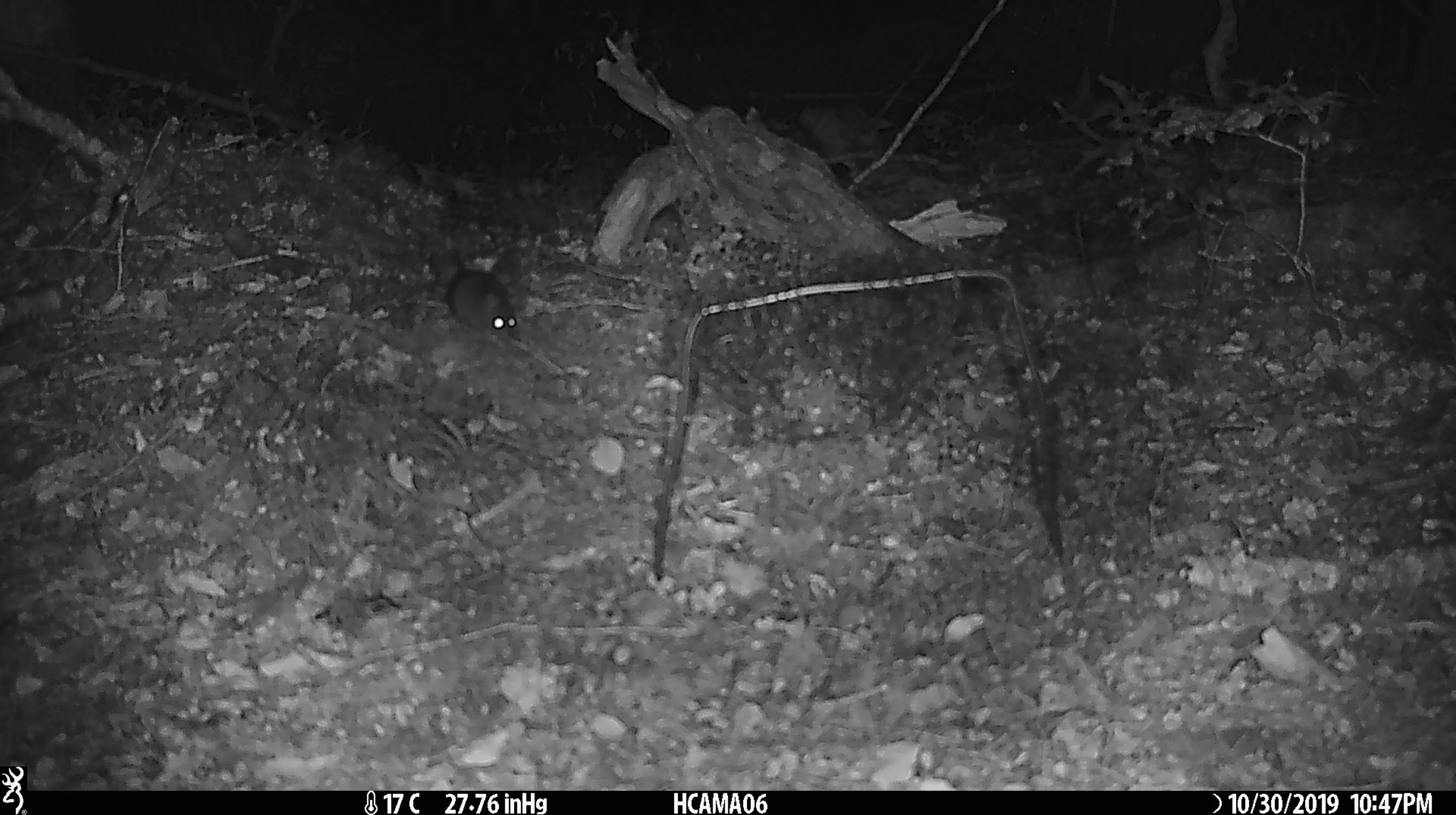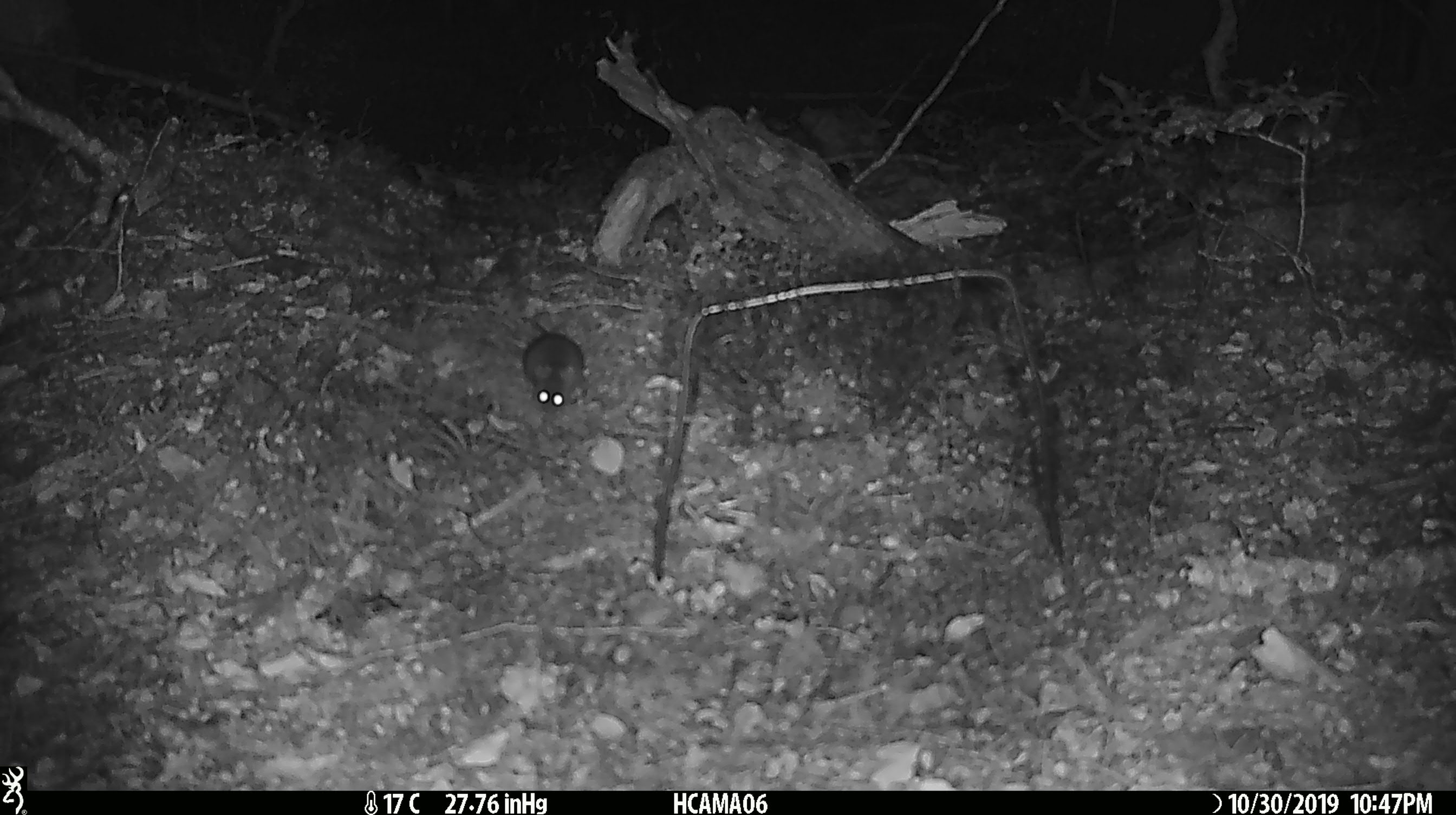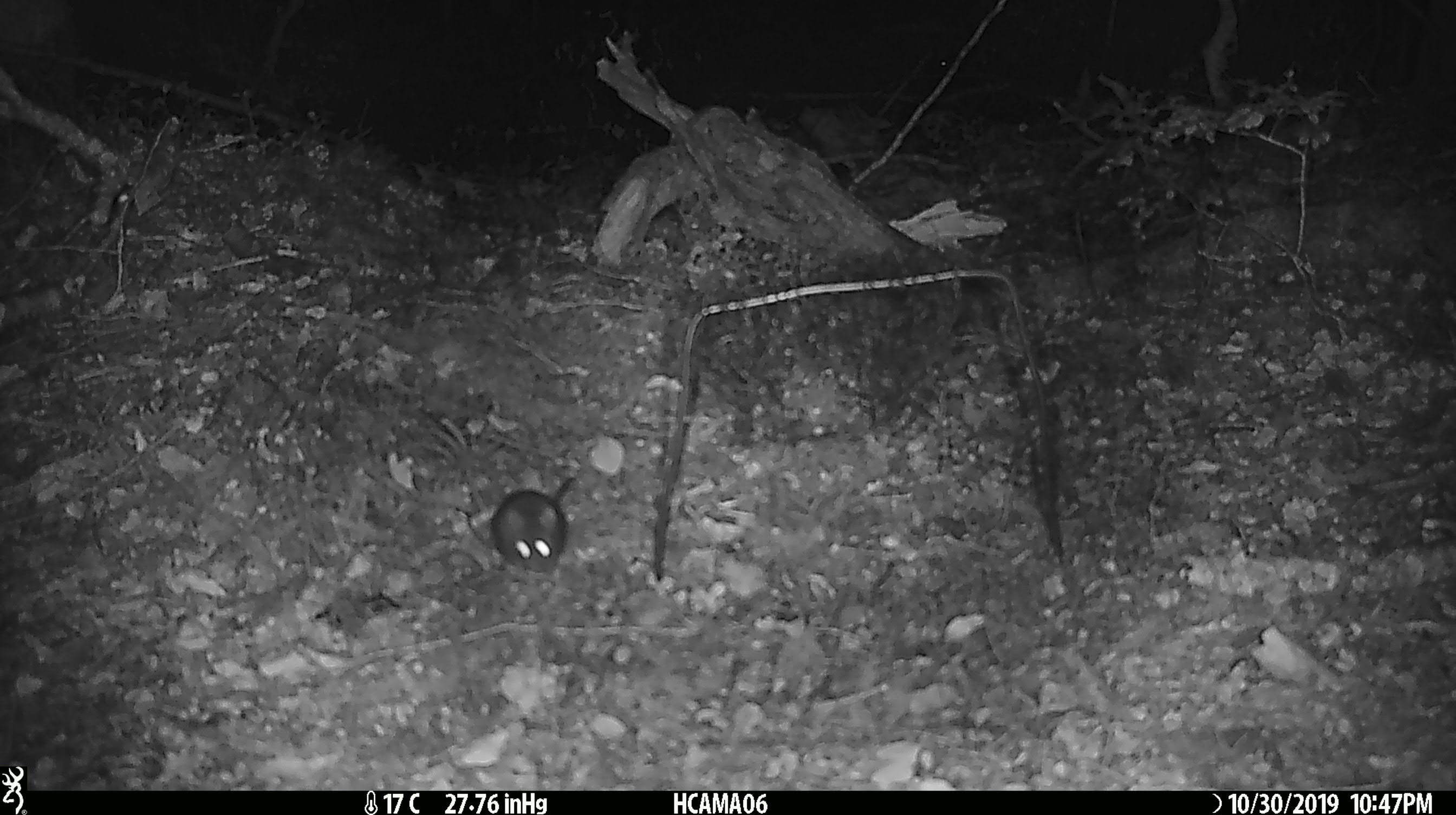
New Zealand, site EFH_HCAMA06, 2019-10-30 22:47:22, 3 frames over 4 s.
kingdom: Animalia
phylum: Chordata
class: Mammalia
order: Rodentia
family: Muridae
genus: Mus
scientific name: Mus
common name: mouse